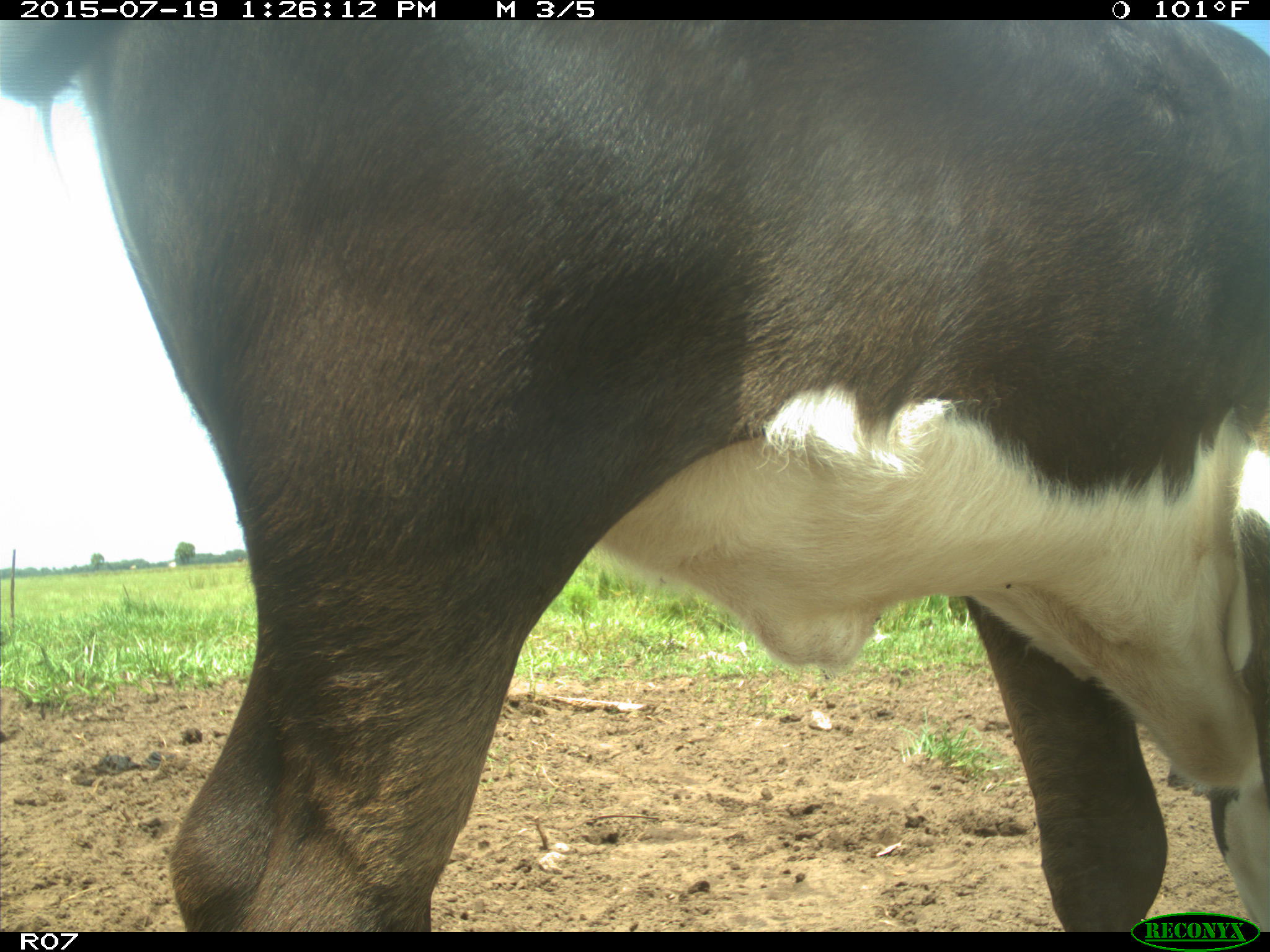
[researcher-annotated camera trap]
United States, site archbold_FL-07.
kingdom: Animalia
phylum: Chordata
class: Mammalia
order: Artiodactyla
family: Bovidae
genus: Bos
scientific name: Bos taurus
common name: domestic cow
Bos taurus (domestic cow).